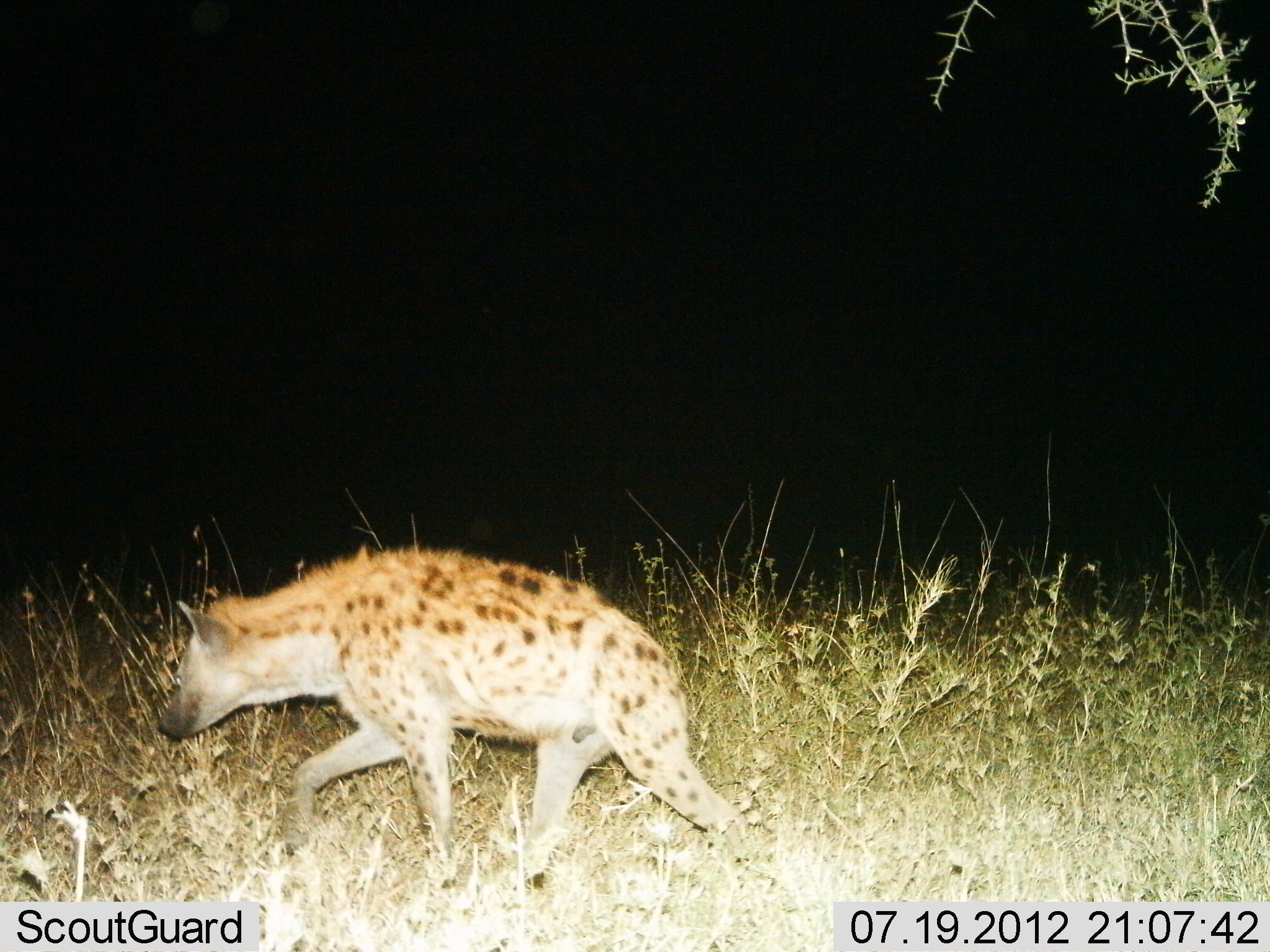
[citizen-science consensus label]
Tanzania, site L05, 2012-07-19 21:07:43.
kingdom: Animalia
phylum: Chordata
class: Mammalia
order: Carnivora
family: Hyaenidae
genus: Crocuta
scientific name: Crocuta crocuta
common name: spotted hyena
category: hyenaspotted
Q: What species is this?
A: Hyenaspotted (spotted hyena) (Crocuta crocuta).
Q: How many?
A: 1.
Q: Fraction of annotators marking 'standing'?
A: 20%.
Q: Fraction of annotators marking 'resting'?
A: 0%.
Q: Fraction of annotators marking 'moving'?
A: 90%.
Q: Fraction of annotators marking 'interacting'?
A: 0%.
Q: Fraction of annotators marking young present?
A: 0%.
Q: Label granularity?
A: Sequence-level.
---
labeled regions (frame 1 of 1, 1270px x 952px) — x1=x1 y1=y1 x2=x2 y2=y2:
animal: x1=156 y1=545 x2=746 y2=891